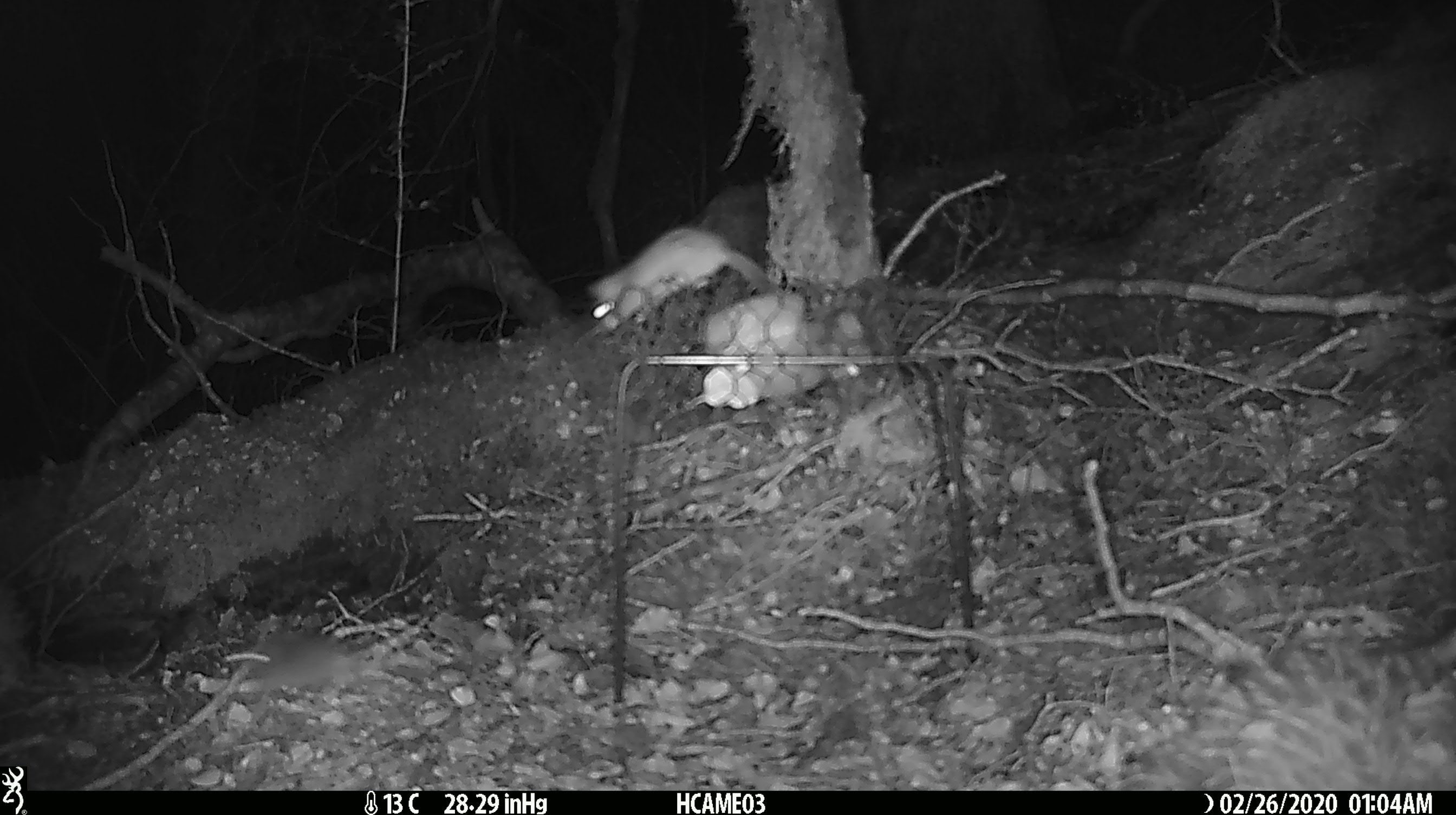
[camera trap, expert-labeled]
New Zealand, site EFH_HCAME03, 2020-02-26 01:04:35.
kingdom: Animalia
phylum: Chordata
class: Mammalia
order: Rodentia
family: Muridae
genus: Mus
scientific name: Mus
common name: mouse